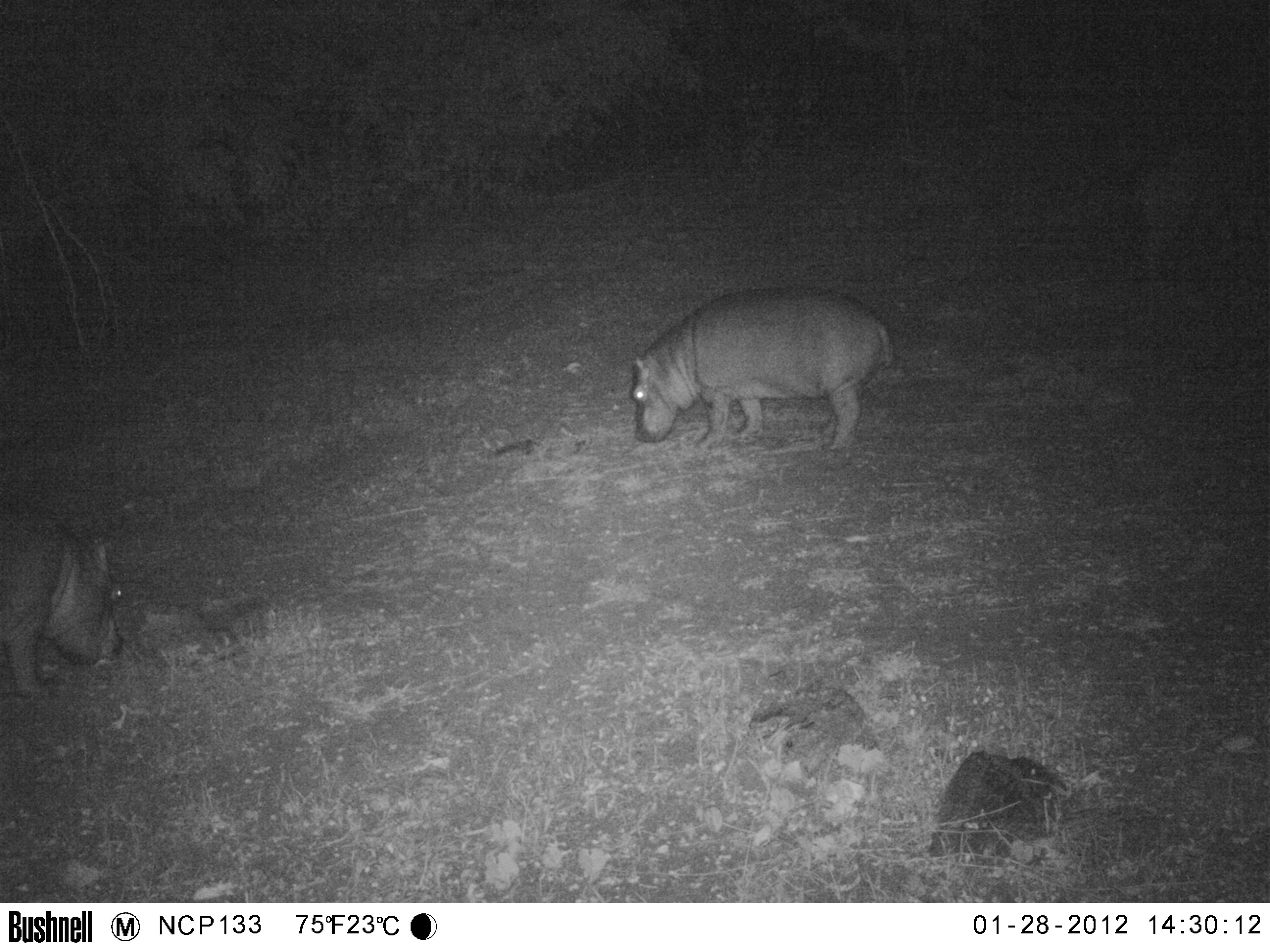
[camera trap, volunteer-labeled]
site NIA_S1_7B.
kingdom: Animalia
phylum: Chordata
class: Mammalia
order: Artiodactyla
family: Hippopotamidae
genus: Hippopotamus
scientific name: Hippopotamus amphibius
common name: hippopotamus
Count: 2.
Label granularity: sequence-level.